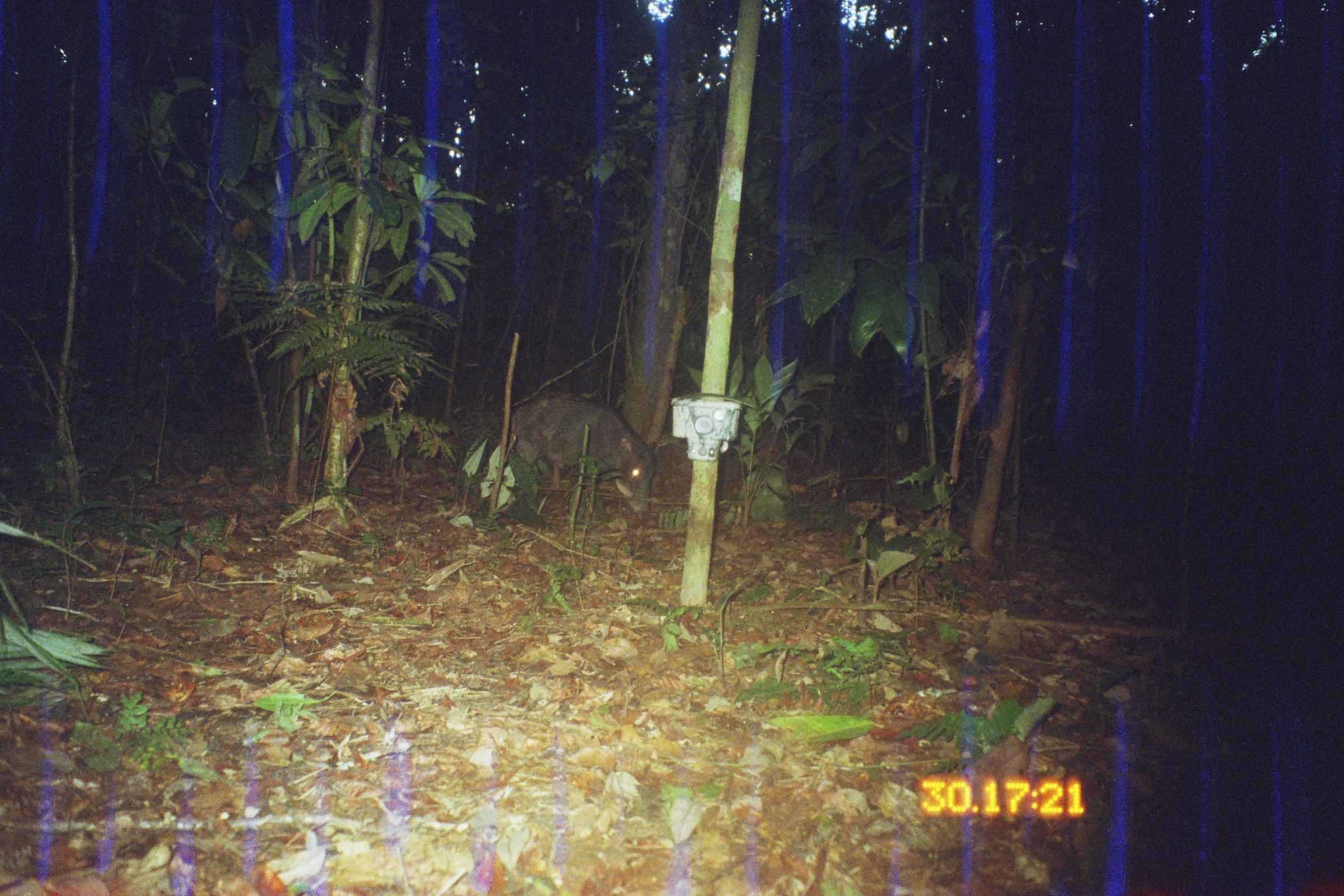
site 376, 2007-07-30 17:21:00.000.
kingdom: Animalia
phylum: Chordata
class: Mammalia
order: Artiodactyla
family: Tayassuidae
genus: Tayassu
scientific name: Tayassu pecari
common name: white-lipped peccary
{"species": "Tayassu pecari (white-lipped peccary)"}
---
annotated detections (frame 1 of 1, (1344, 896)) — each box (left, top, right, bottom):
tayassu pecari: (473, 390, 657, 523)